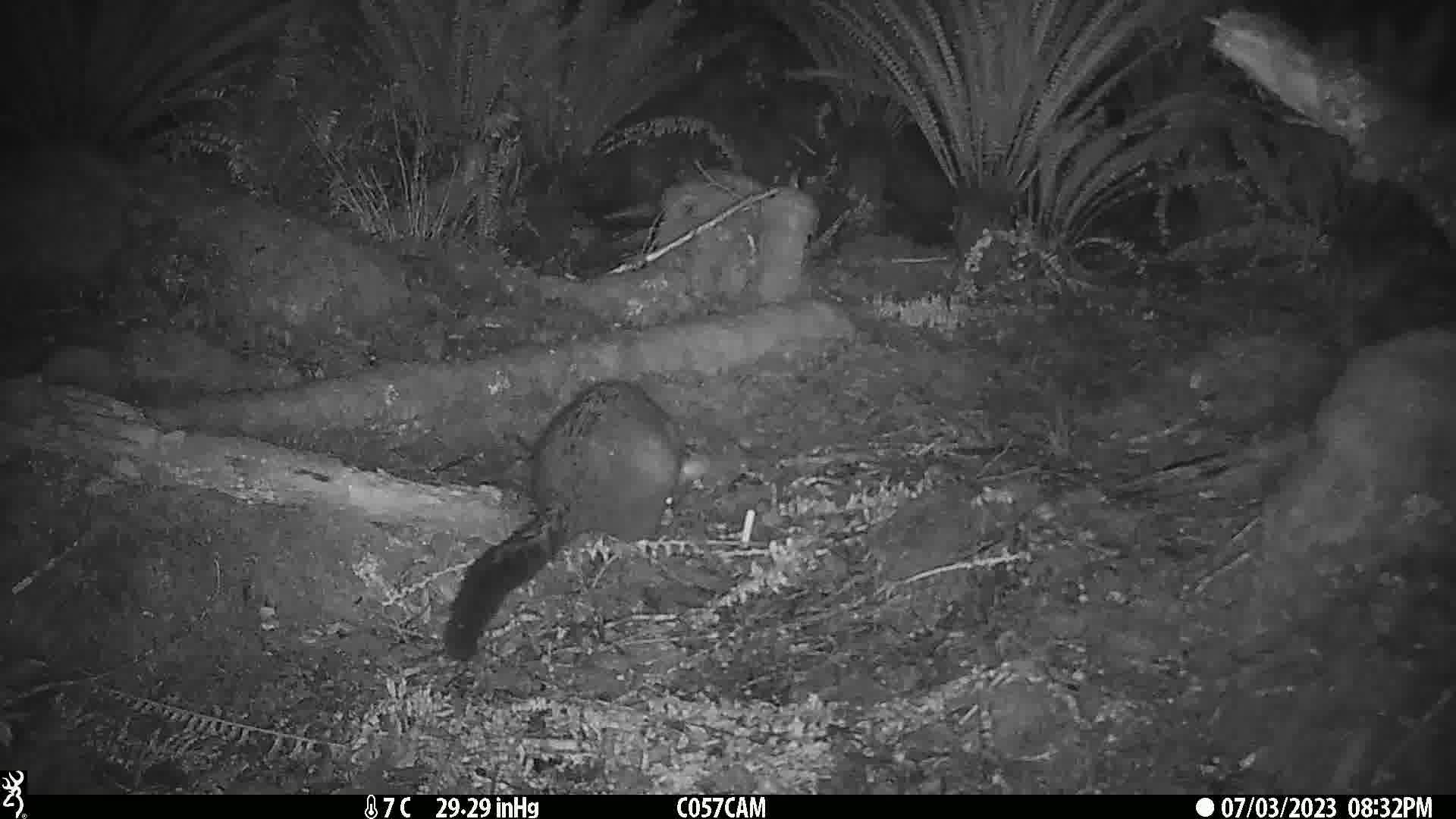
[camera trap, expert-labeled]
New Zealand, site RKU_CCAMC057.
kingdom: Animalia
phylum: Chordata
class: Mammalia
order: Diprotodontia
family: Phalangeridae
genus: Trichosurus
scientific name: Trichosurus vulpecula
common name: common brushtail possum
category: possum